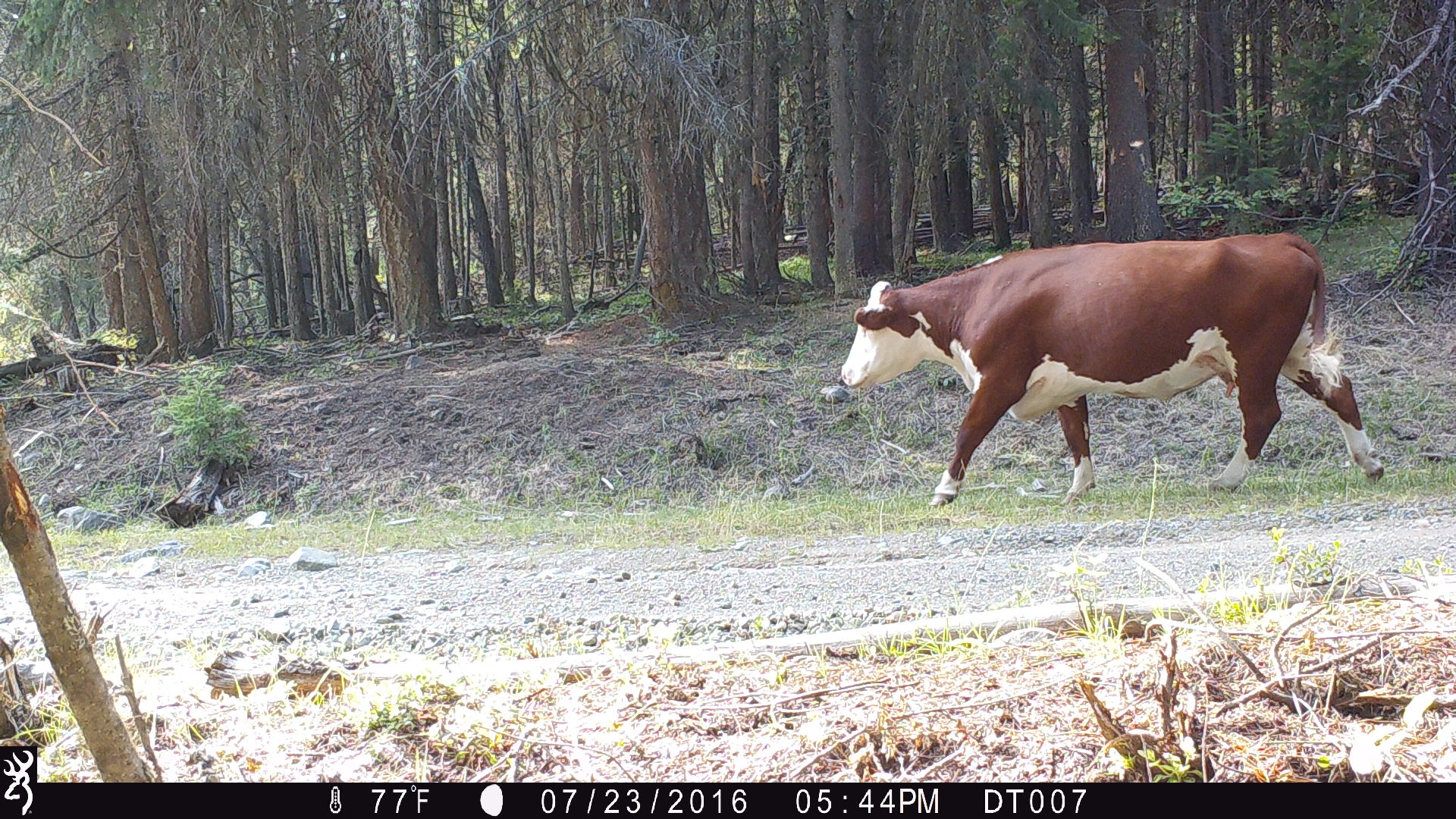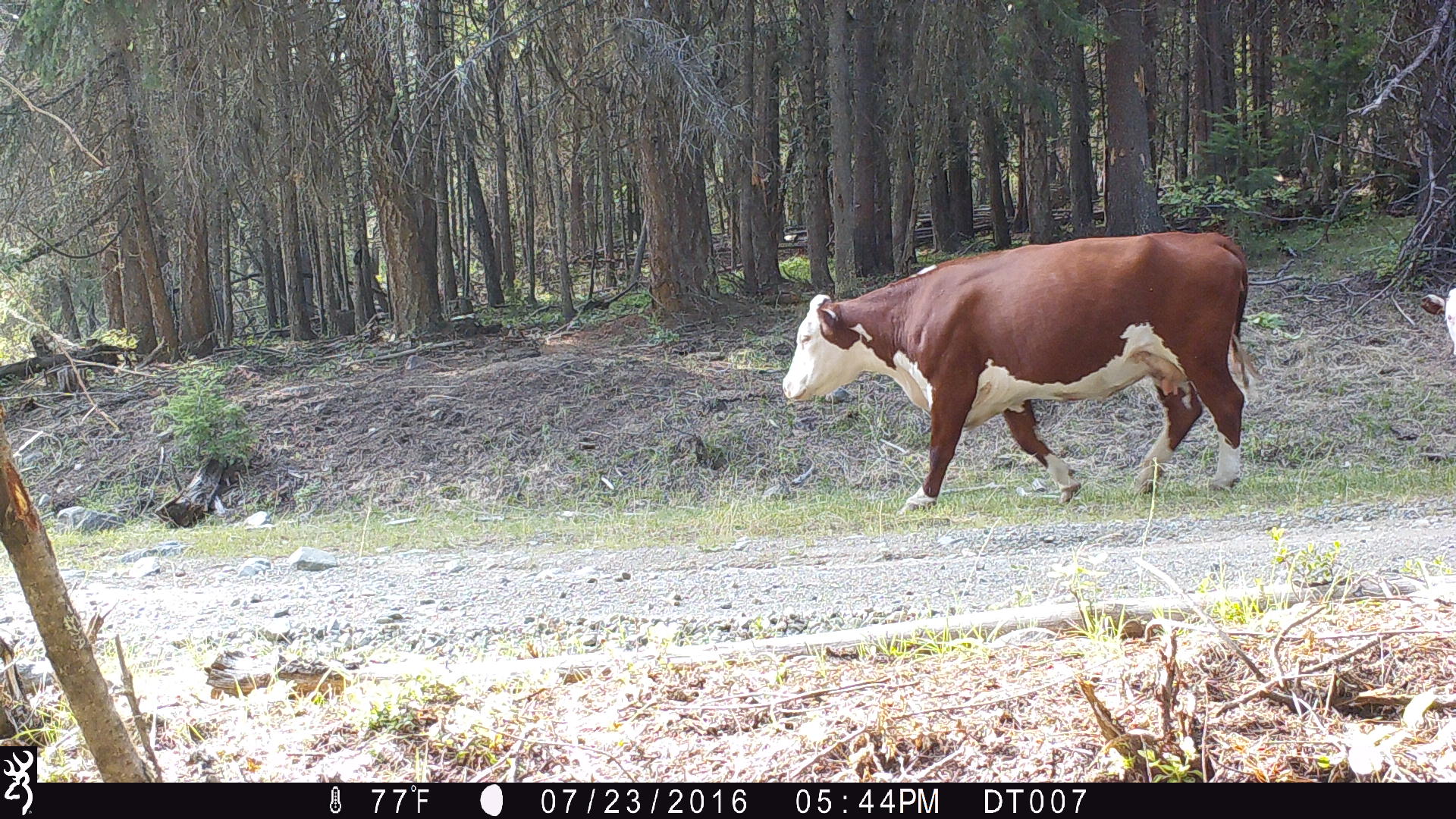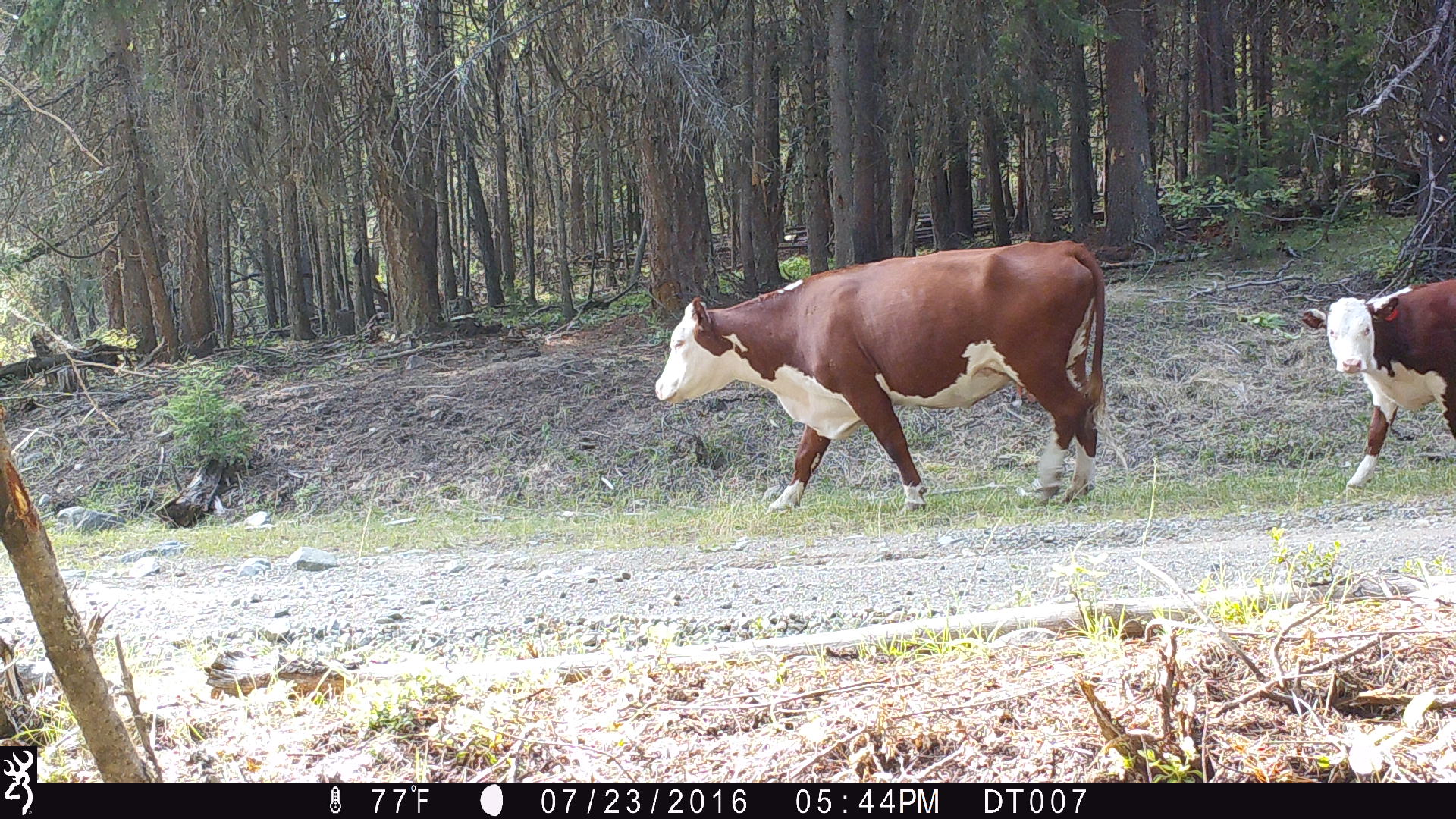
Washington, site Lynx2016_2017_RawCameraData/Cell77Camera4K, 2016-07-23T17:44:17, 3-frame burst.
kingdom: Animalia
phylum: Chordata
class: Mammalia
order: Artiodactyla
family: Bovidae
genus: Bos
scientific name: Bos taurus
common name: domestic cattle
Domestic cattle (Bos taurus). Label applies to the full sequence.